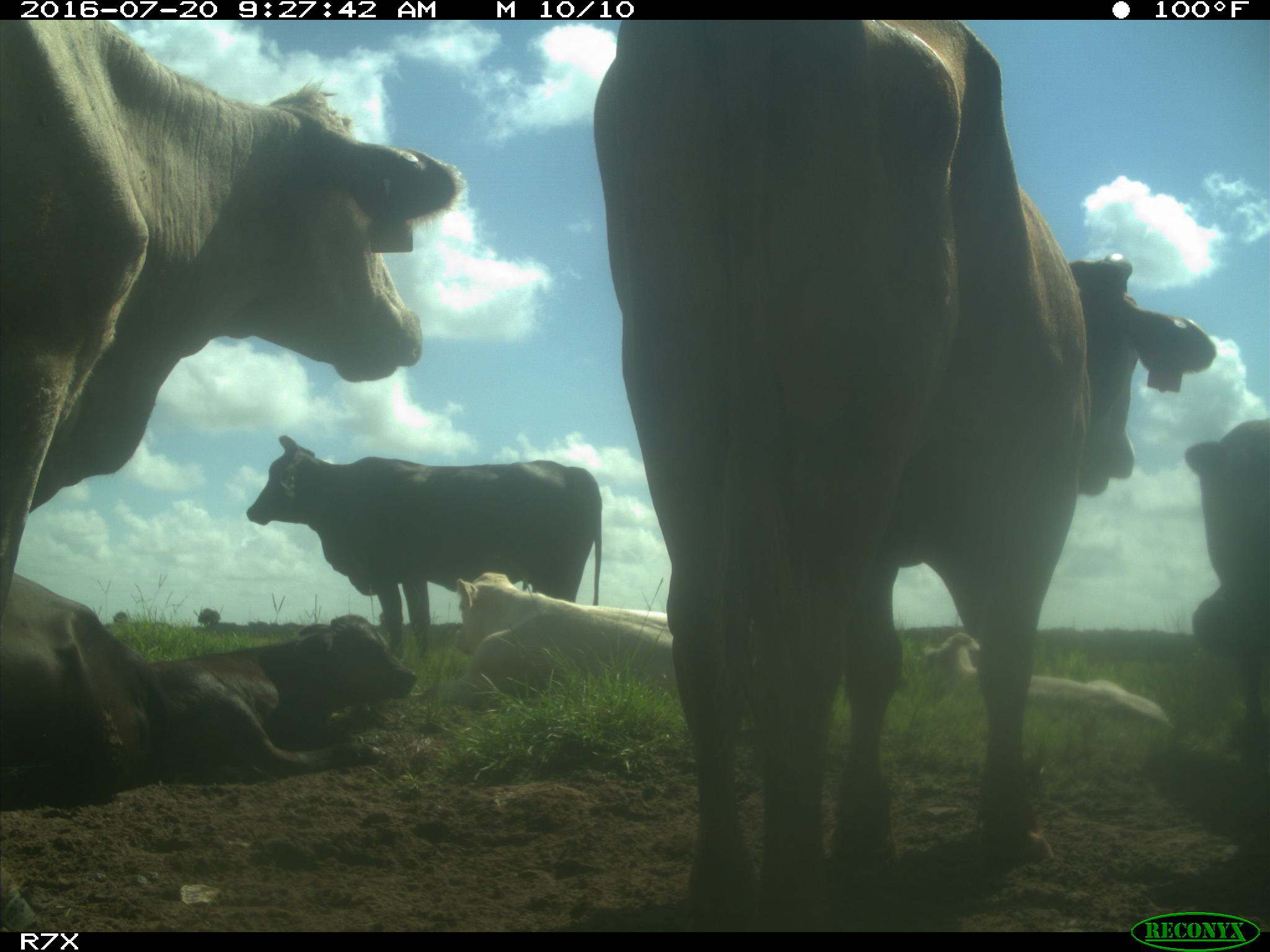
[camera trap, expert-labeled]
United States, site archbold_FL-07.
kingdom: Animalia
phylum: Chordata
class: Mammalia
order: Artiodactyla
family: Bovidae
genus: Bos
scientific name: Bos taurus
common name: domestic cow